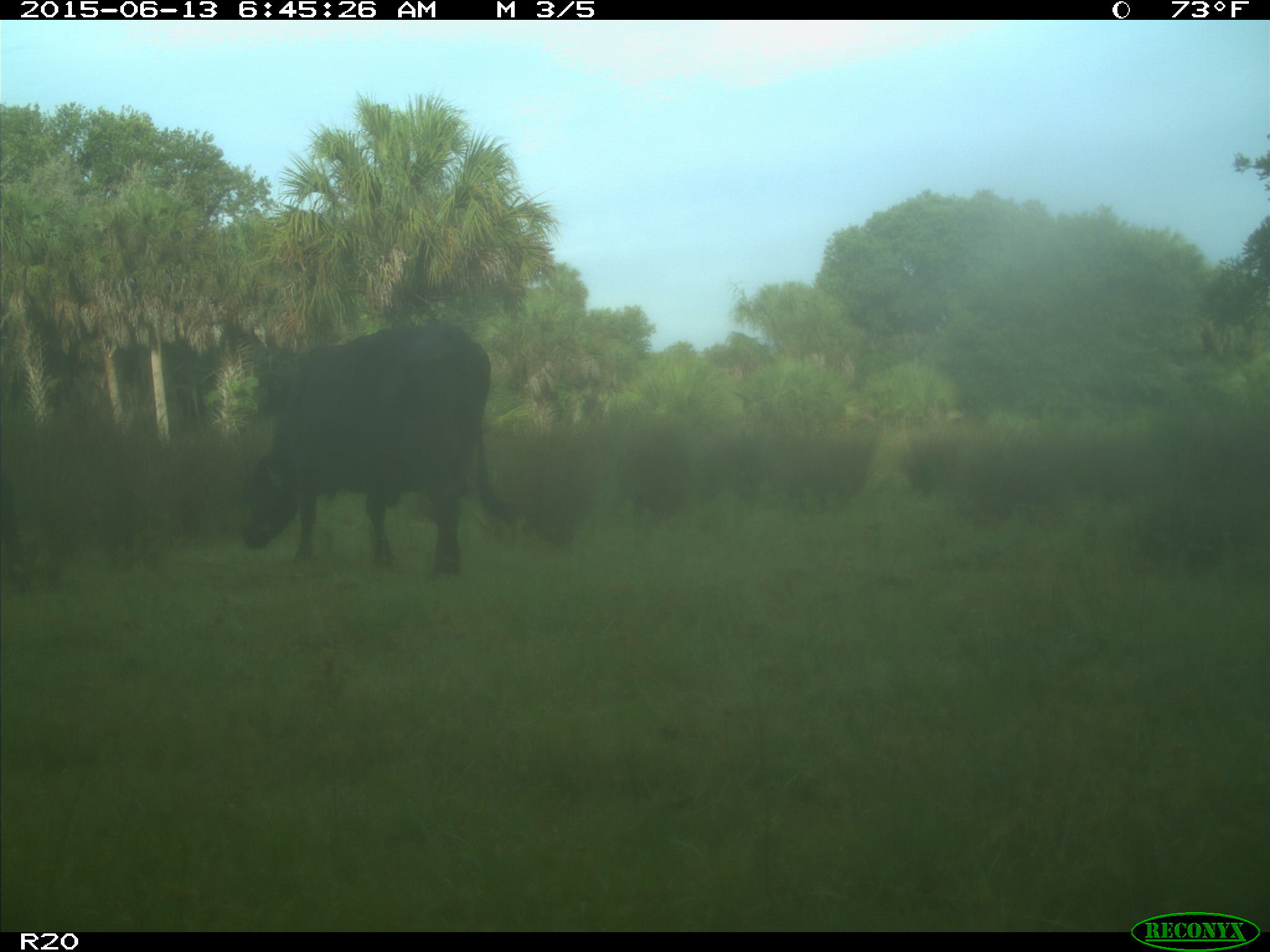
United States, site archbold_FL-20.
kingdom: Animalia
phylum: Chordata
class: Mammalia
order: Artiodactyla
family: Bovidae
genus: Bos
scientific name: Bos taurus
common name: domestic cow